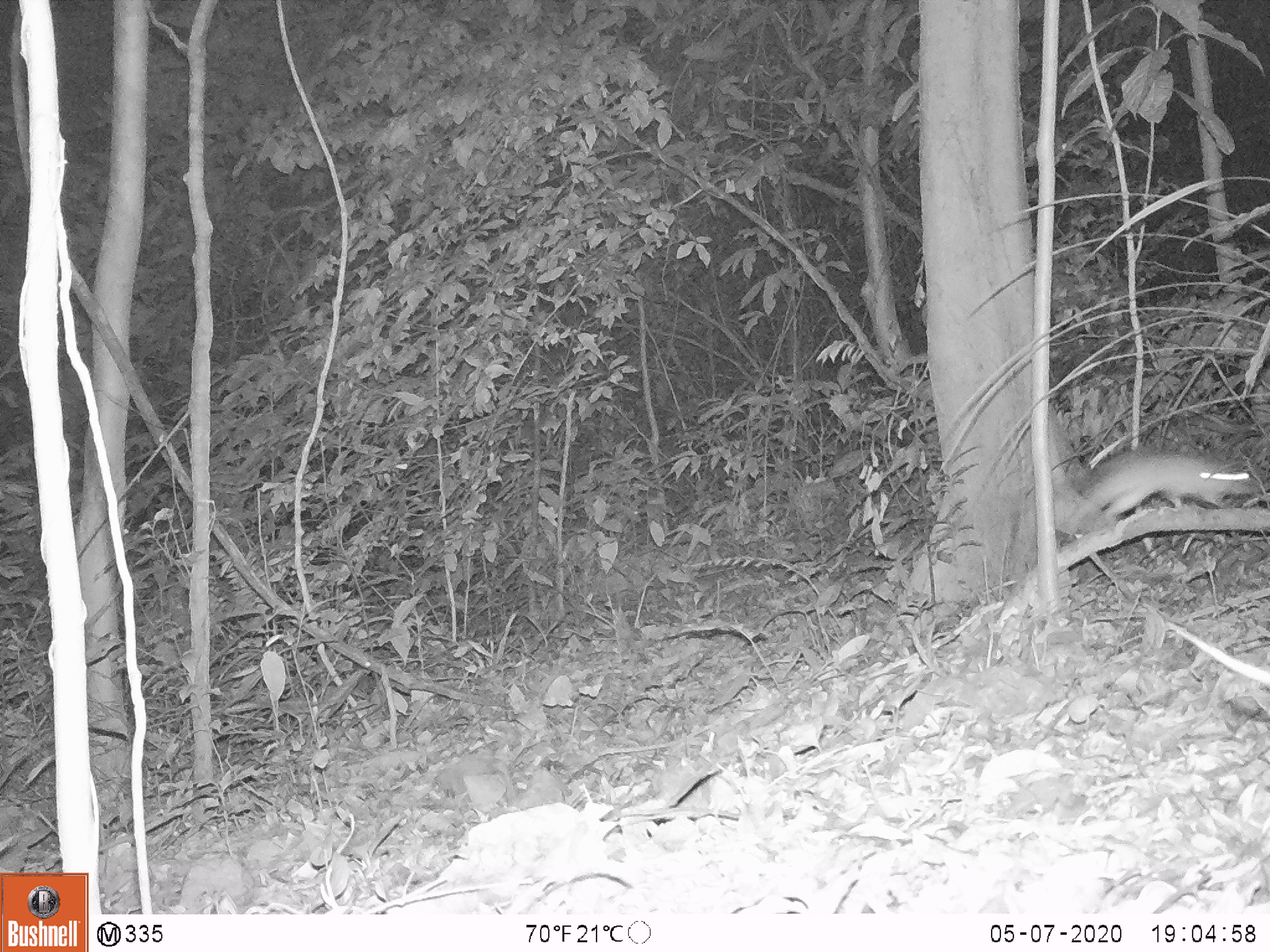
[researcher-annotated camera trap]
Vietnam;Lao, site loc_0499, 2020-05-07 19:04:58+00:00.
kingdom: Animalia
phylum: Chordata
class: Mammalia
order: Rodentia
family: Muridae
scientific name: Muridae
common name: old-world mice and rats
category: unidentified murid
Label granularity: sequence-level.